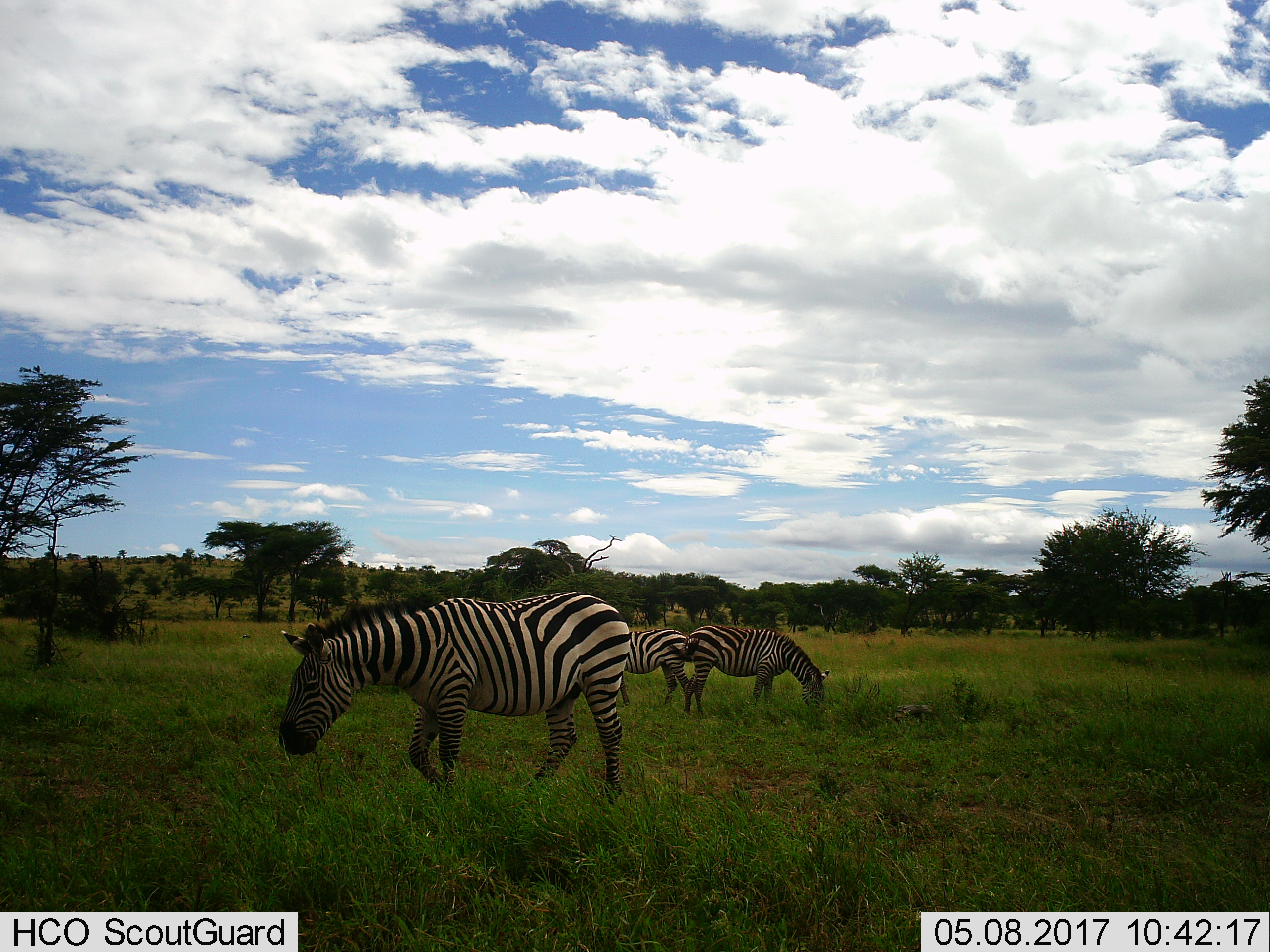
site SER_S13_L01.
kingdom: Animalia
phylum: Chordata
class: Mammalia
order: Perissodactyla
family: Equidae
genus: Equus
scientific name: Equus quagga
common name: plains zebra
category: zebraplains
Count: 3.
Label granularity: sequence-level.